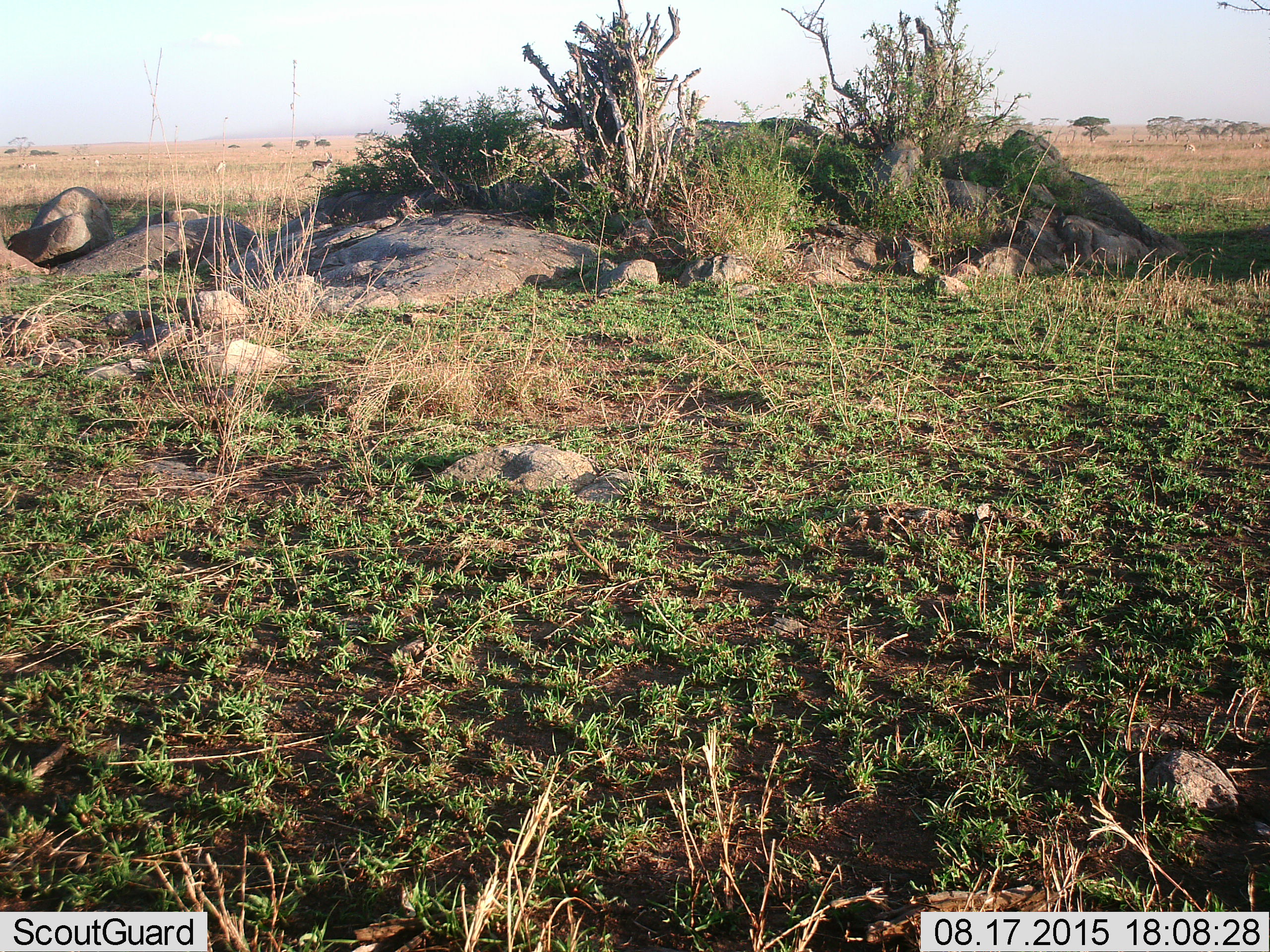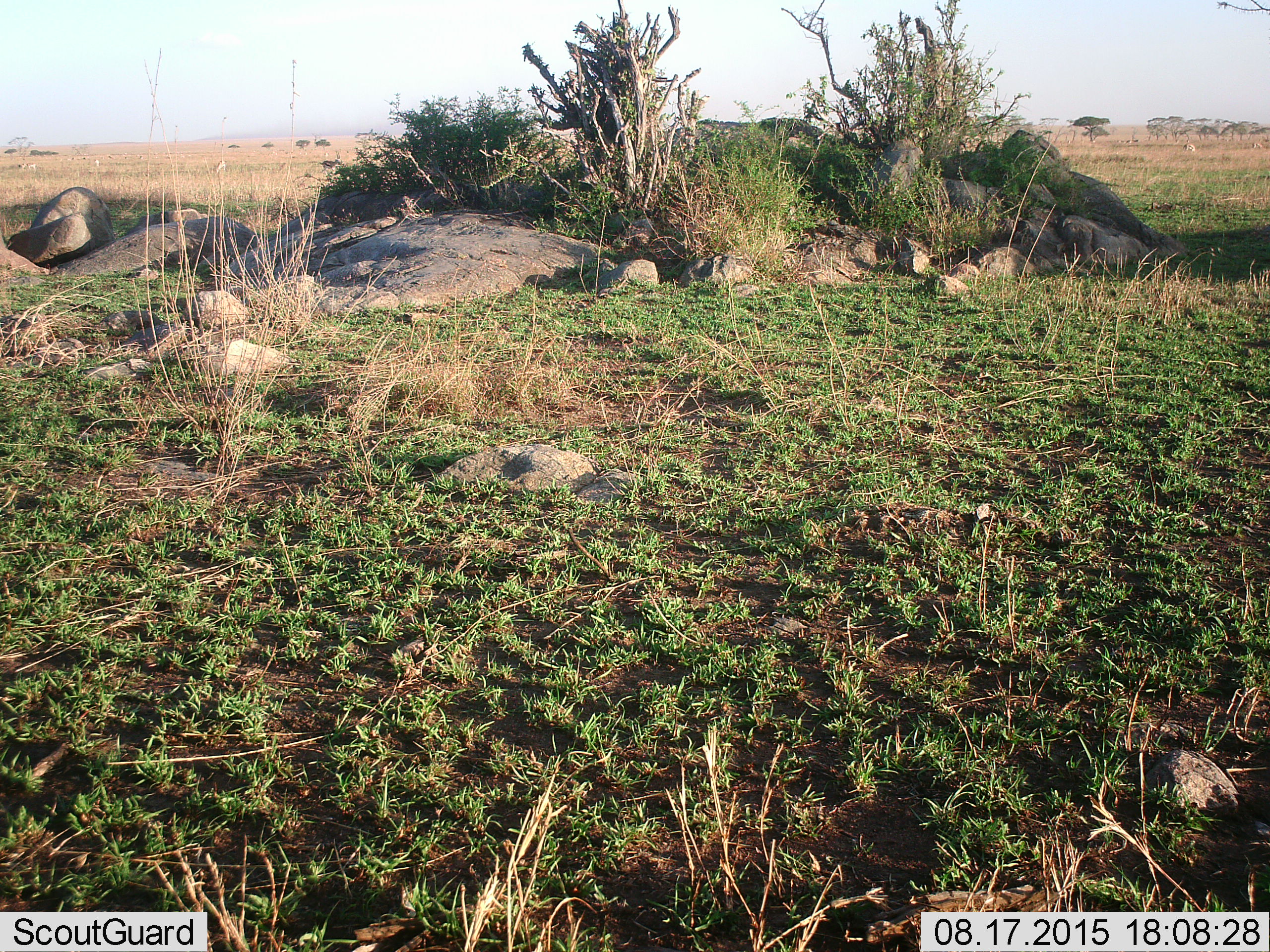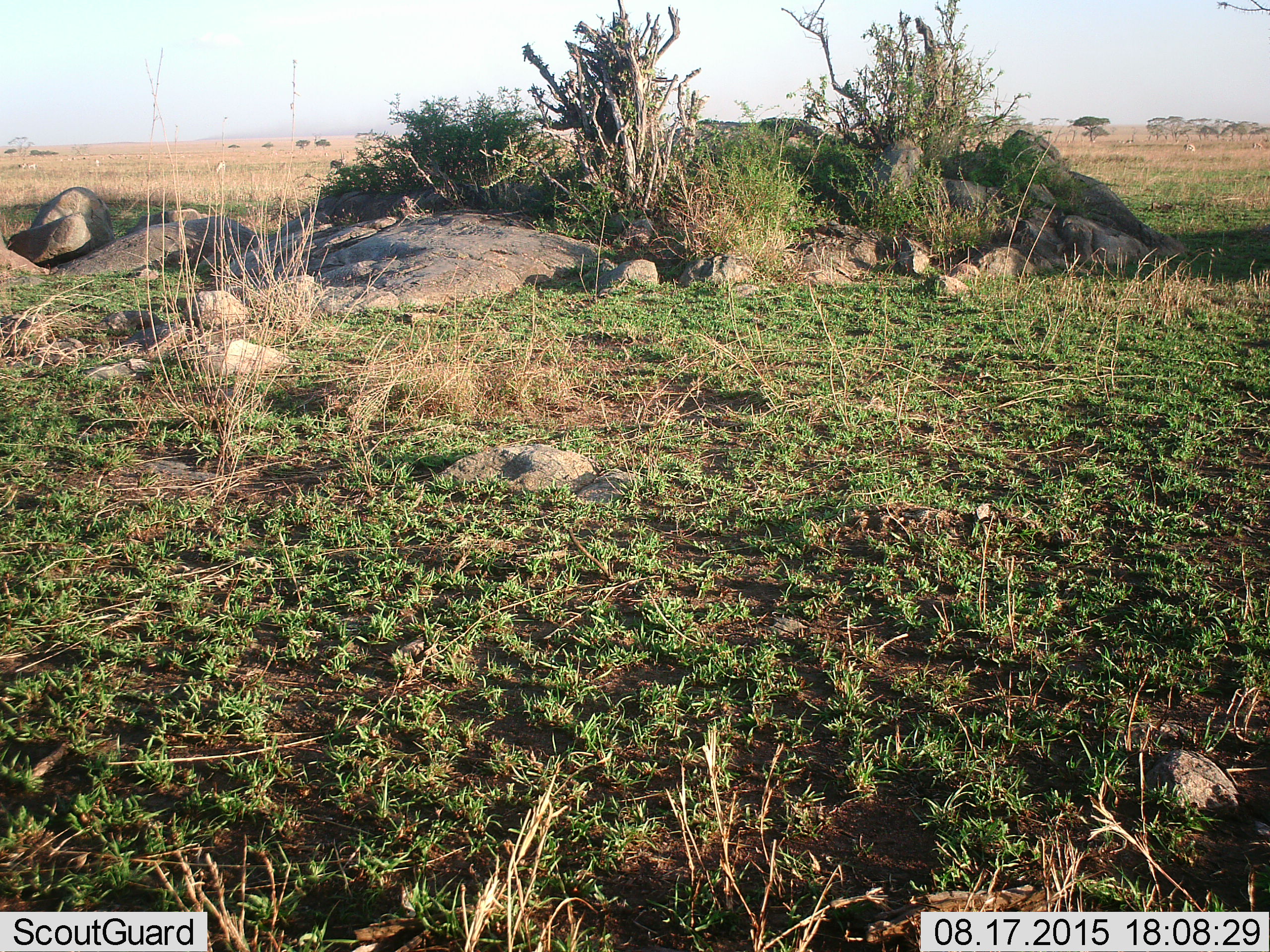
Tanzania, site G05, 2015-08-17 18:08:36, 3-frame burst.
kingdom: Animalia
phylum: Chordata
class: Mammalia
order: Artiodactyla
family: Bovidae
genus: Eudorcas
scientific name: Eudorcas thomsonii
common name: thomson's gazelle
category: gazellethomsons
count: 4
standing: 30%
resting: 0%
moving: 100%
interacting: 0%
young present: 0%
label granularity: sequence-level